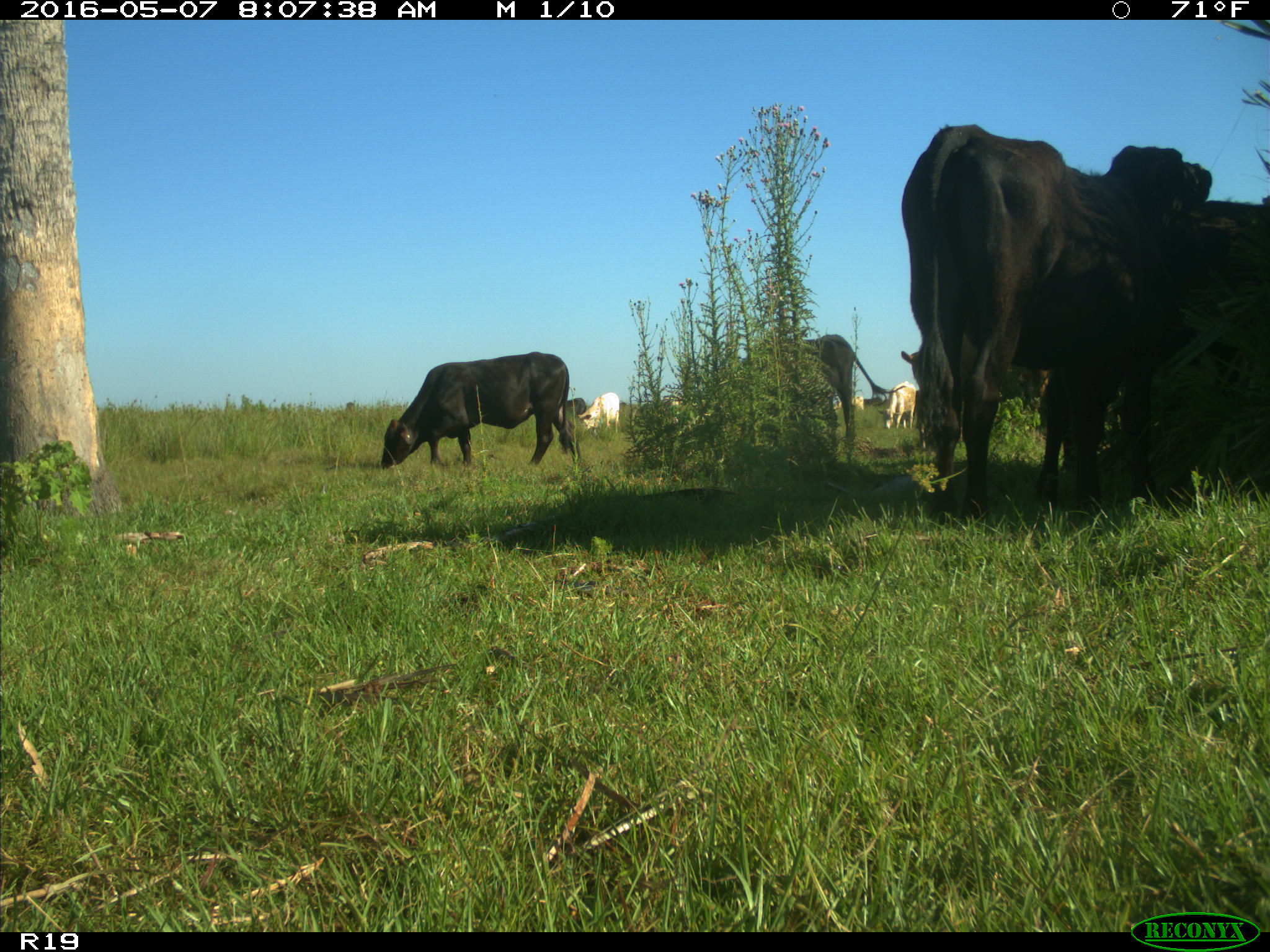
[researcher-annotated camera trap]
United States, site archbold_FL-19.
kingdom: Animalia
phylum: Chordata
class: Mammalia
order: Artiodactyla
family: Bovidae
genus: Bos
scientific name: Bos taurus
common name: domestic cow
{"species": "Bos taurus (domestic cow)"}